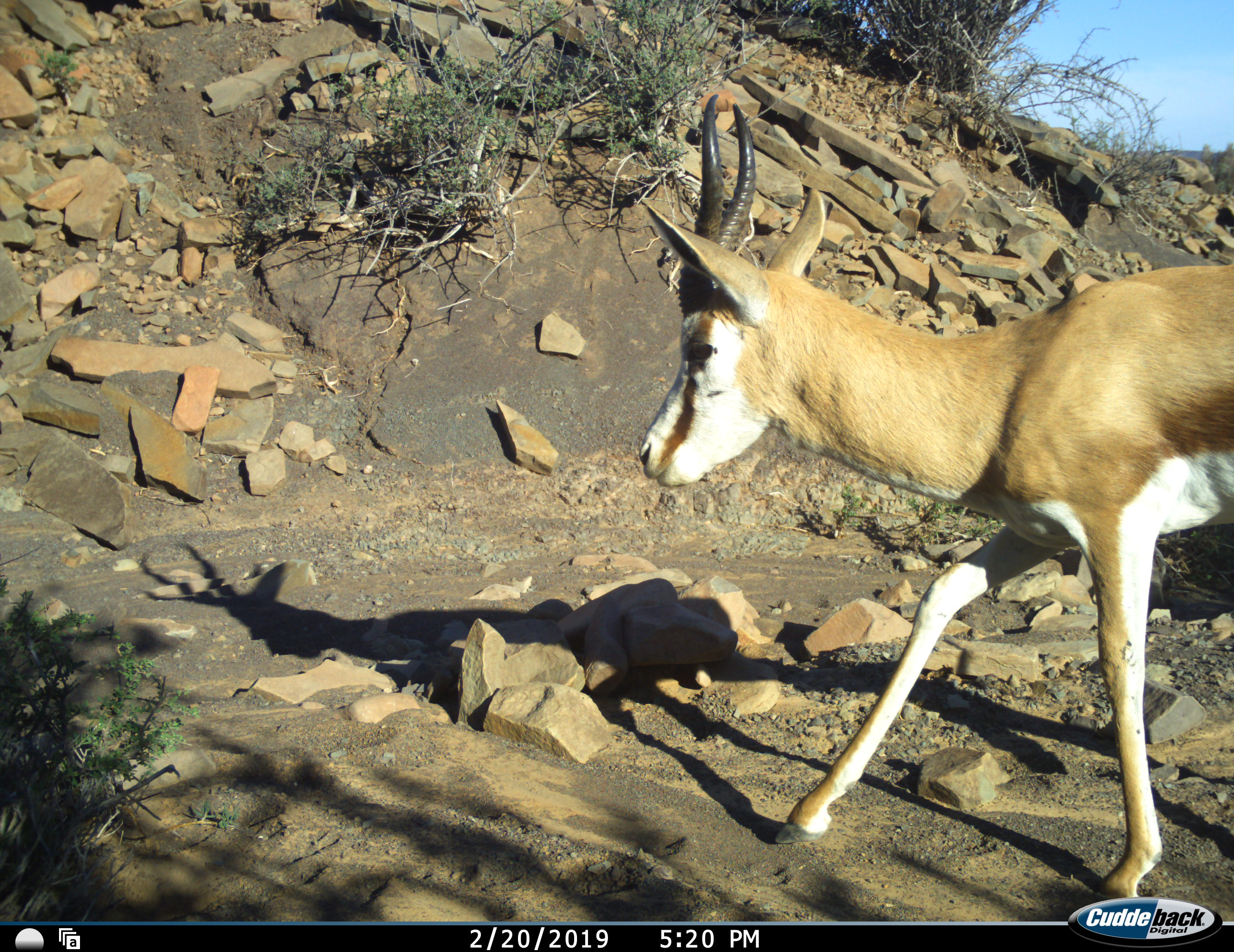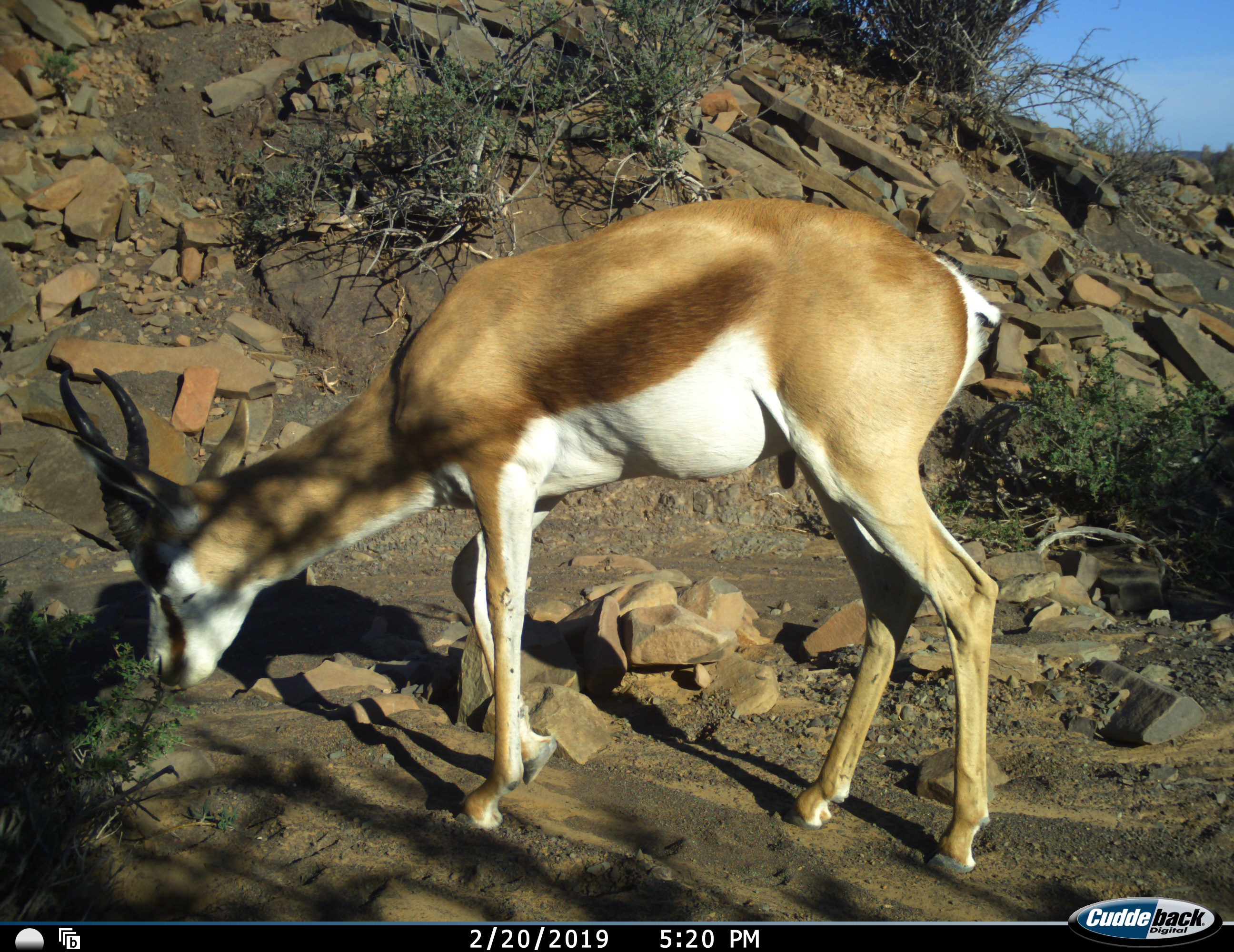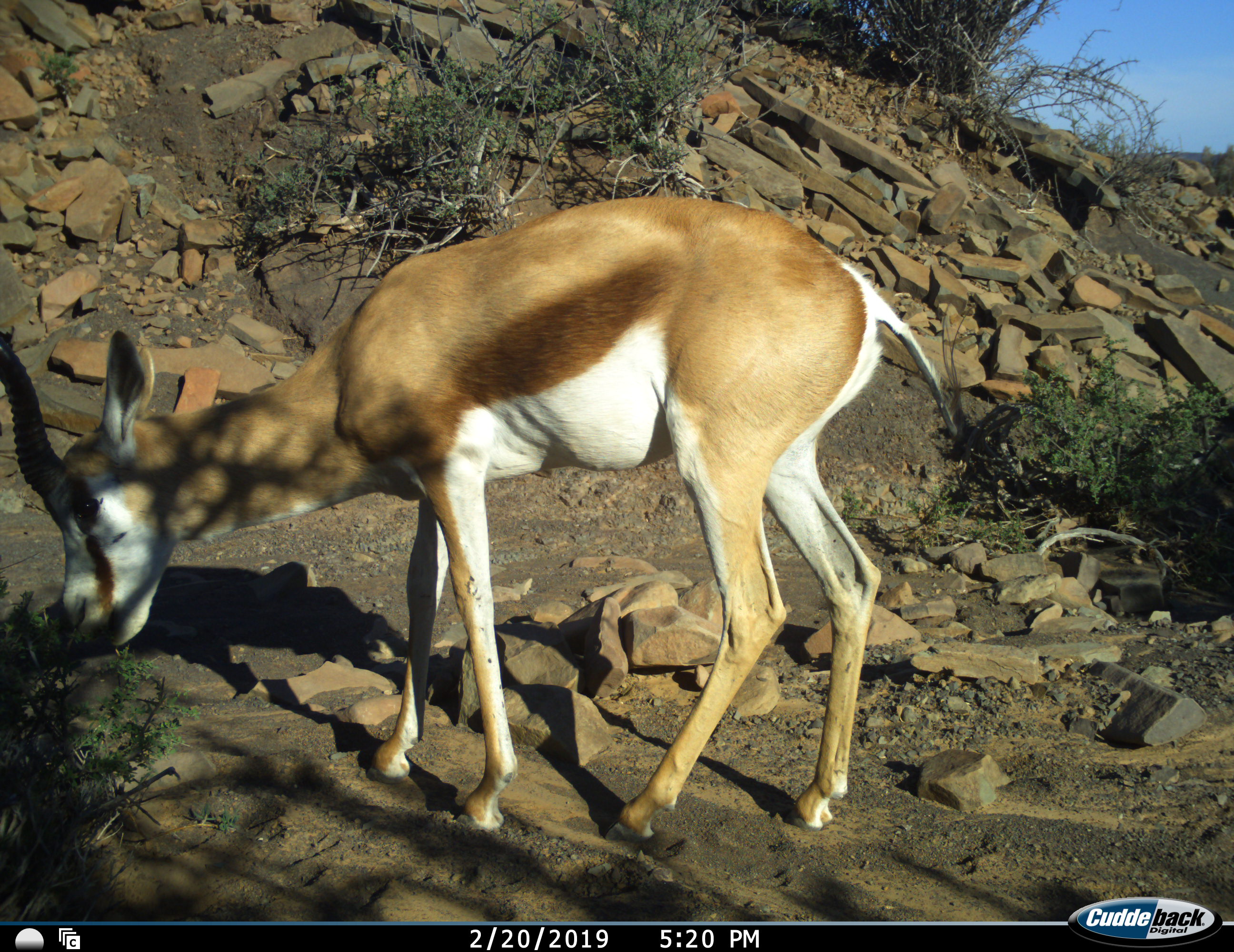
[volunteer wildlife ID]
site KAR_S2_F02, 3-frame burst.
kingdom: Animalia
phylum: Chordata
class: Mammalia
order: Artiodactyla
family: Bovidae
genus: Antidorcas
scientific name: Antidorcas marsupialis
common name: springbok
Springbok (Antidorcas marsupialis), count 1. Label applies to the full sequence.